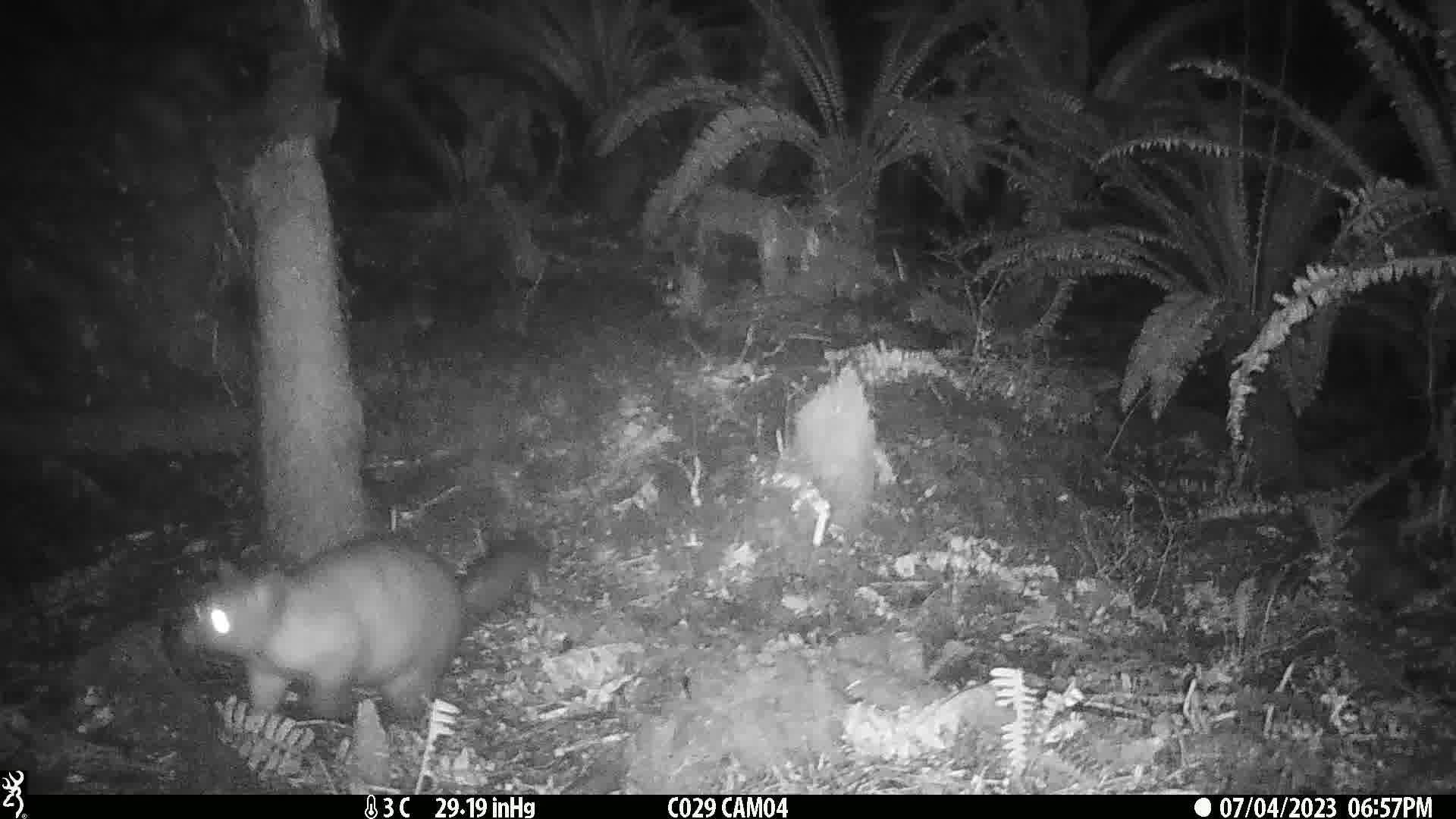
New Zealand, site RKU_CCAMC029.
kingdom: Animalia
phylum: Chordata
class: Mammalia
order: Diprotodontia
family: Phalangeridae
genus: Trichosurus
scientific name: Trichosurus vulpecula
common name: common brushtail possum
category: possum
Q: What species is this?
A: Possum (common brushtail possum) (Trichosurus vulpecula).